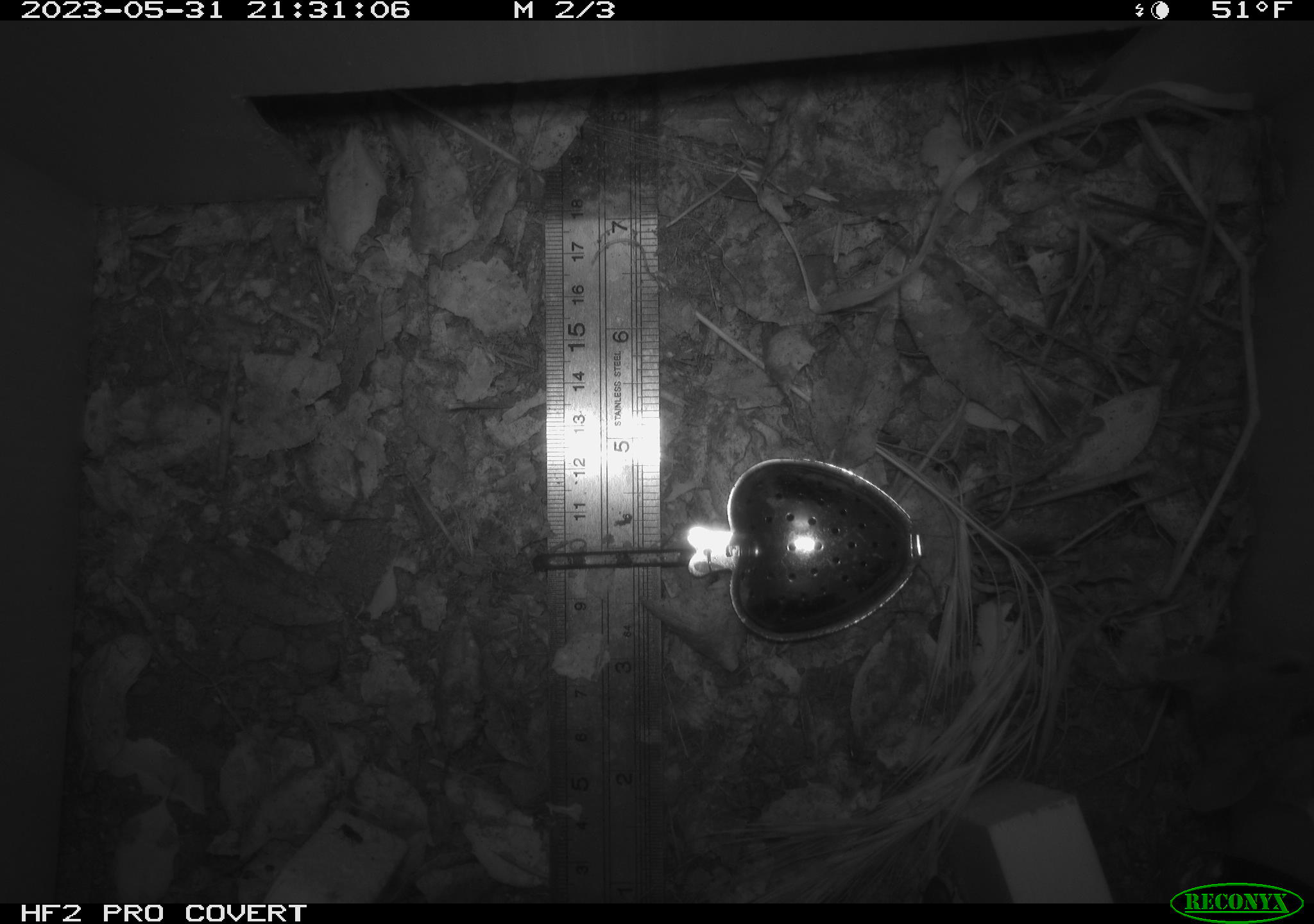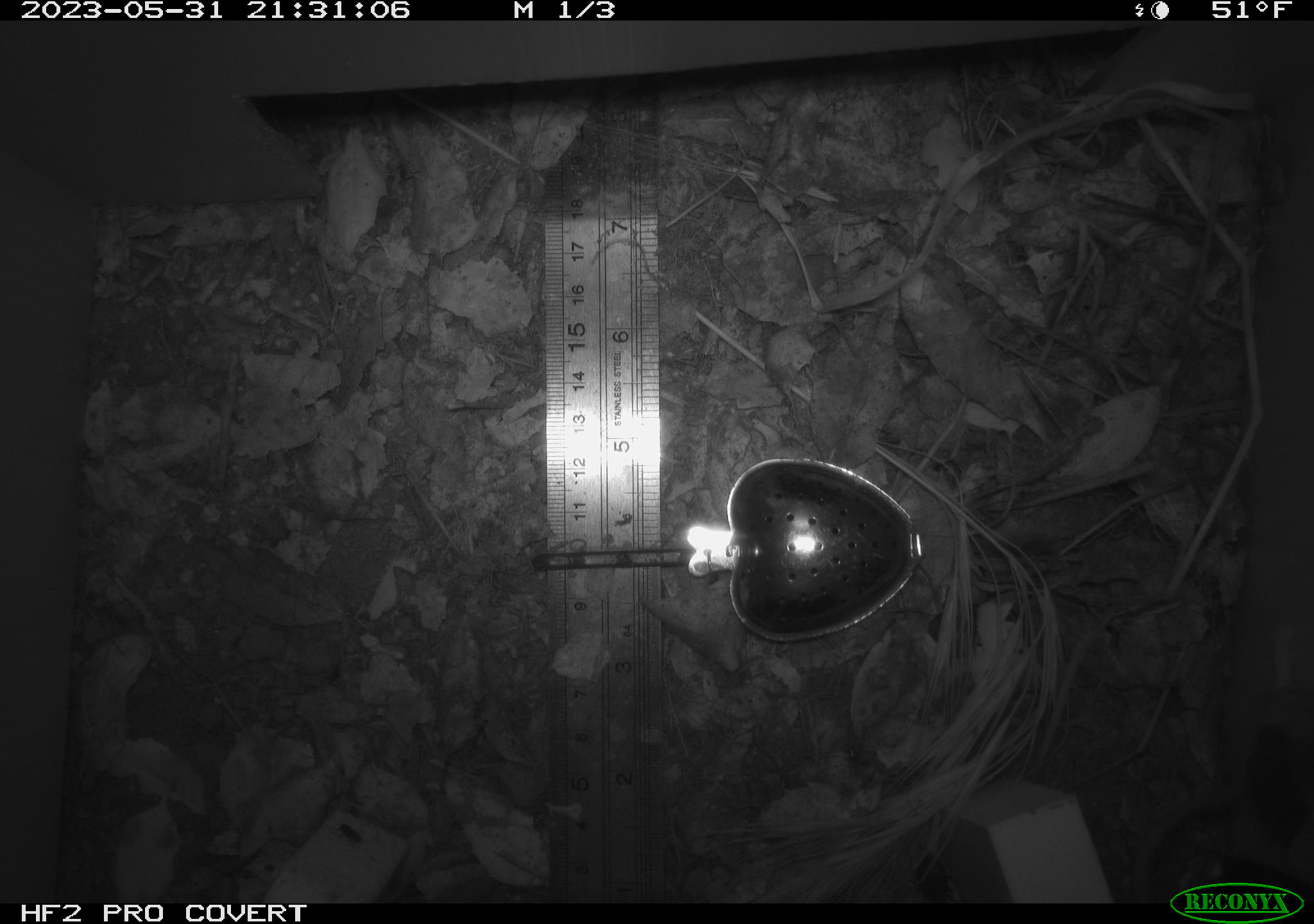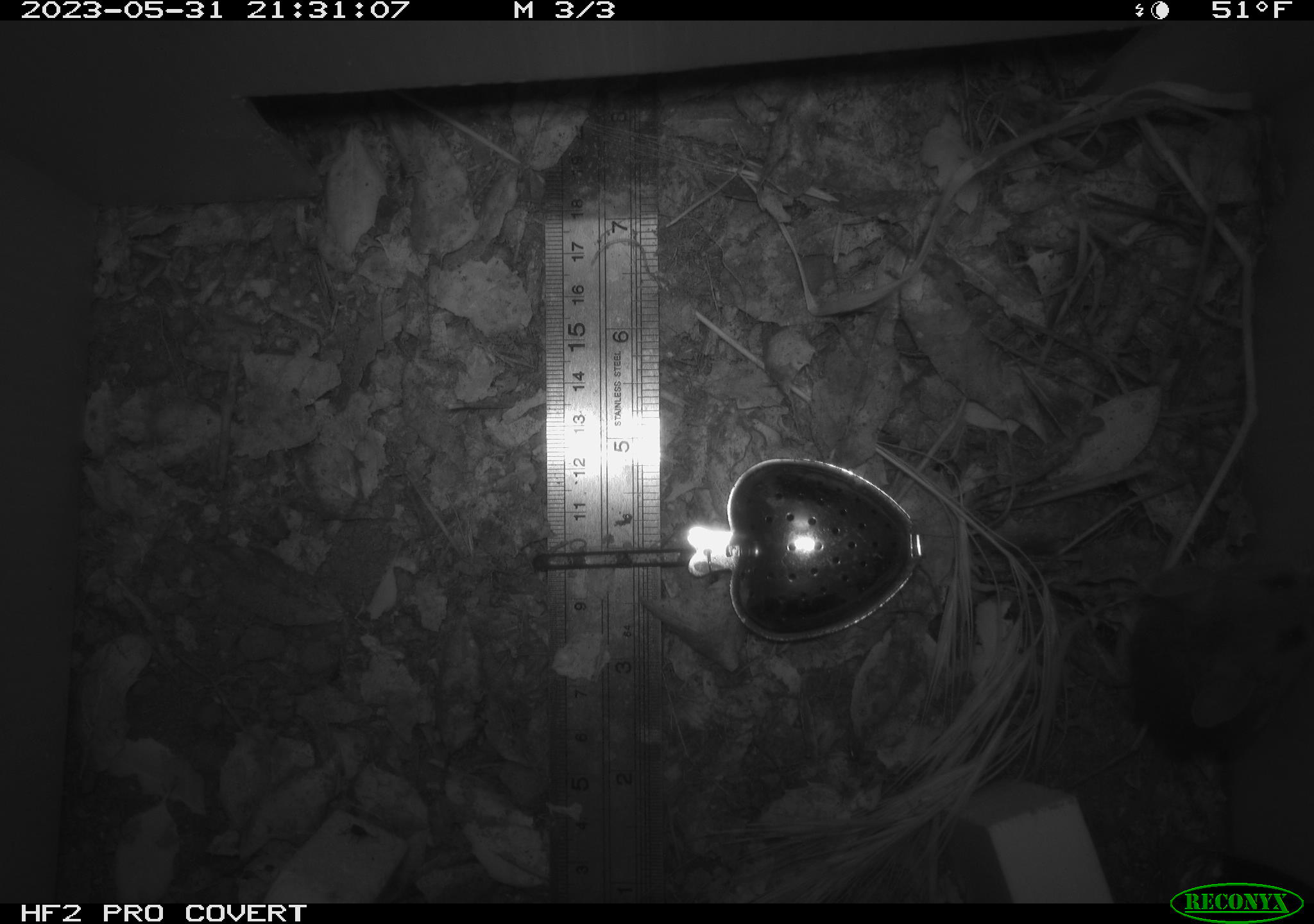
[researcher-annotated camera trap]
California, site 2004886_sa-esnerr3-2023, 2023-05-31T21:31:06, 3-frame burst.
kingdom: Animalia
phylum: Chordata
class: Mammalia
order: Rodentia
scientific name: Rodentia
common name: mouse species